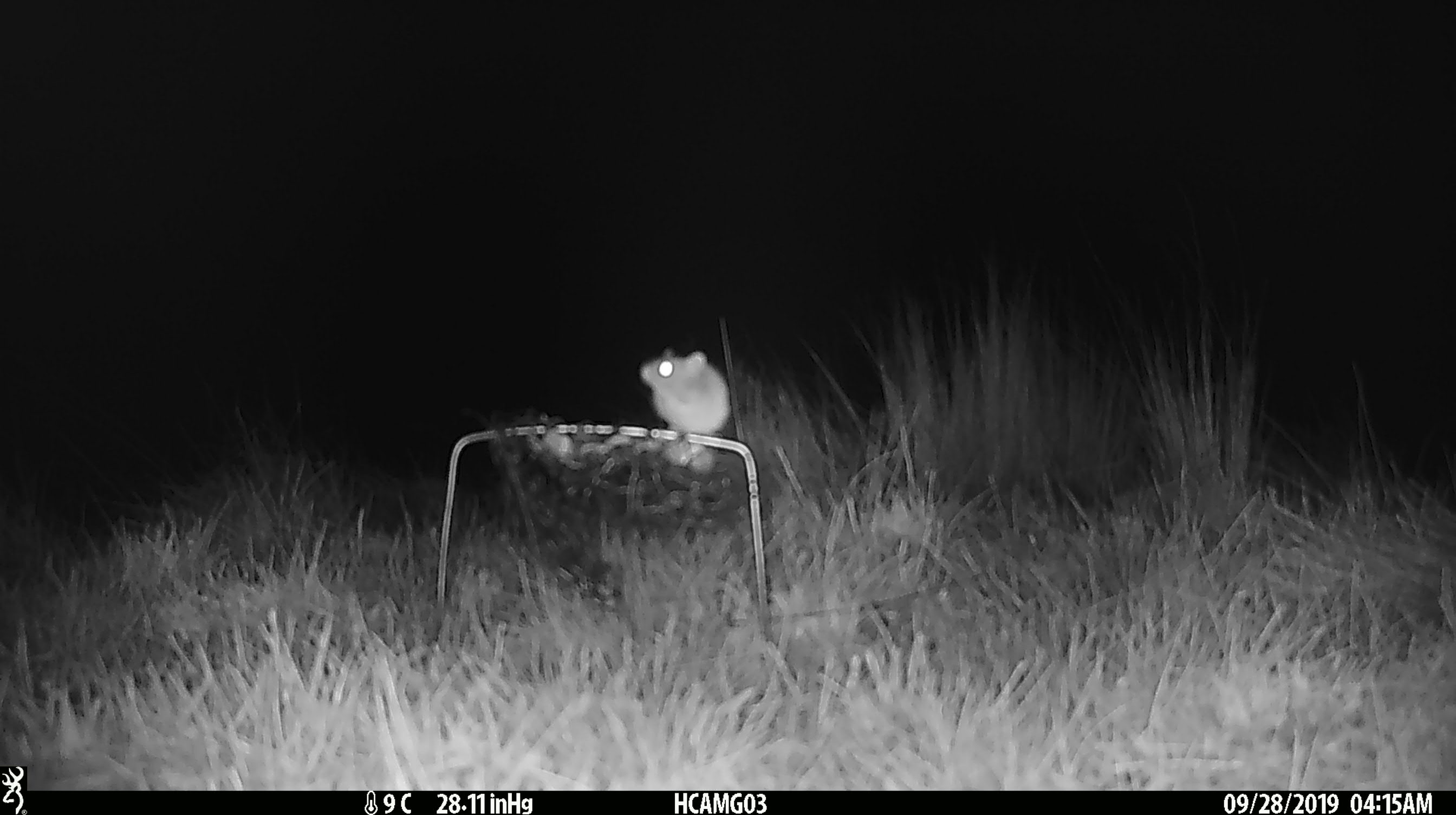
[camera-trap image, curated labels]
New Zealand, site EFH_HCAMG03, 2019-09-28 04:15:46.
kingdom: Animalia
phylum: Chordata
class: Mammalia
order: Rodentia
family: Muridae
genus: Mus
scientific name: Mus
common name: mouse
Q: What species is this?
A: Mouse (Mus).